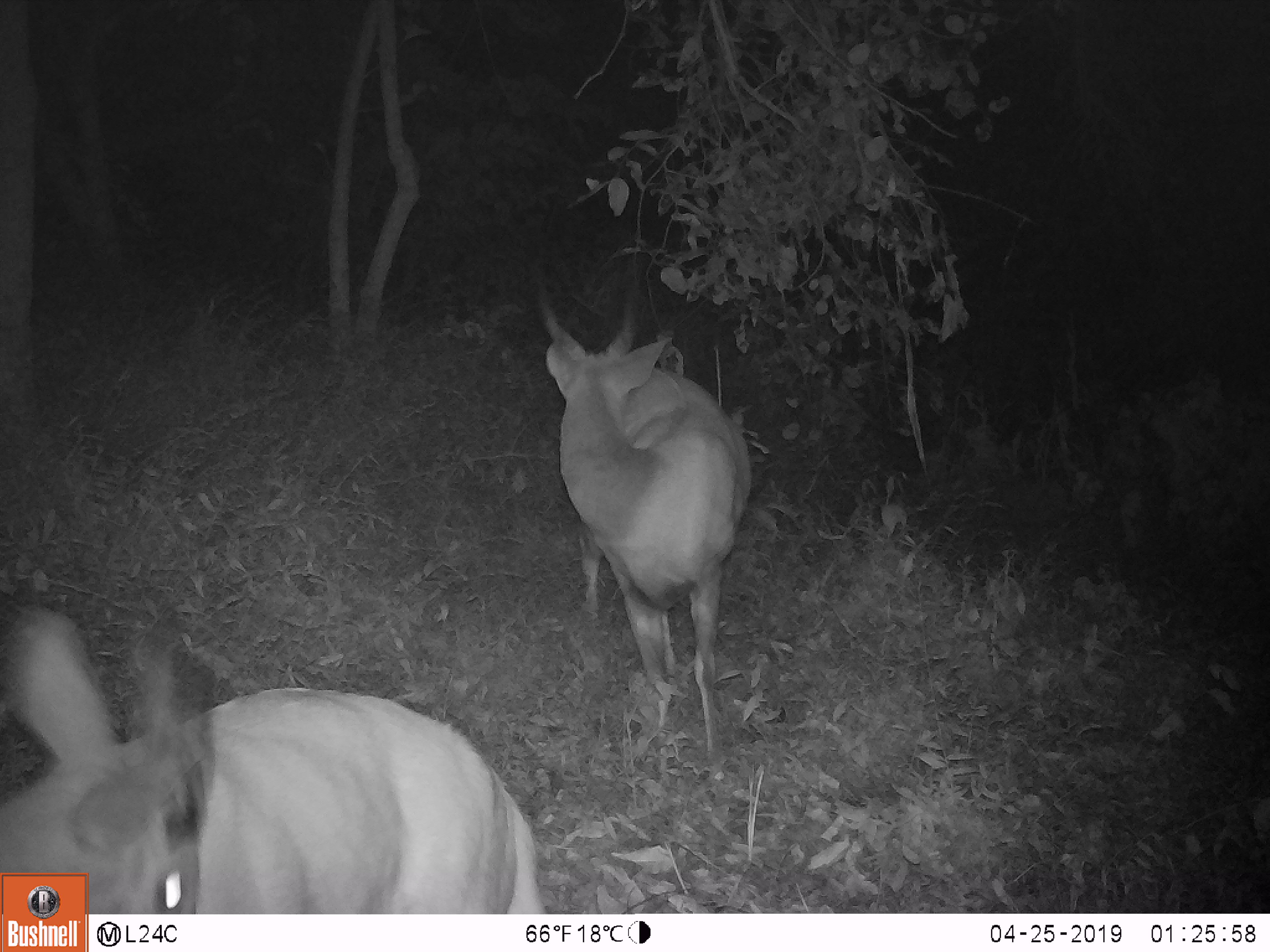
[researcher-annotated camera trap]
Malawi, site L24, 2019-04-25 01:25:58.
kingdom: Animalia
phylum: Chordata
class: Mammalia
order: Artiodactyla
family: Bovidae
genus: Tragelaphus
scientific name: Tragelaphus sylvaticus sylvaticus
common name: cape bushbuck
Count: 2.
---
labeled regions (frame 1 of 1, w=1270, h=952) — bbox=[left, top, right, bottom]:
cape bushbuck: bbox=[96, 603, 561, 910]; bbox=[529, 270, 779, 772]